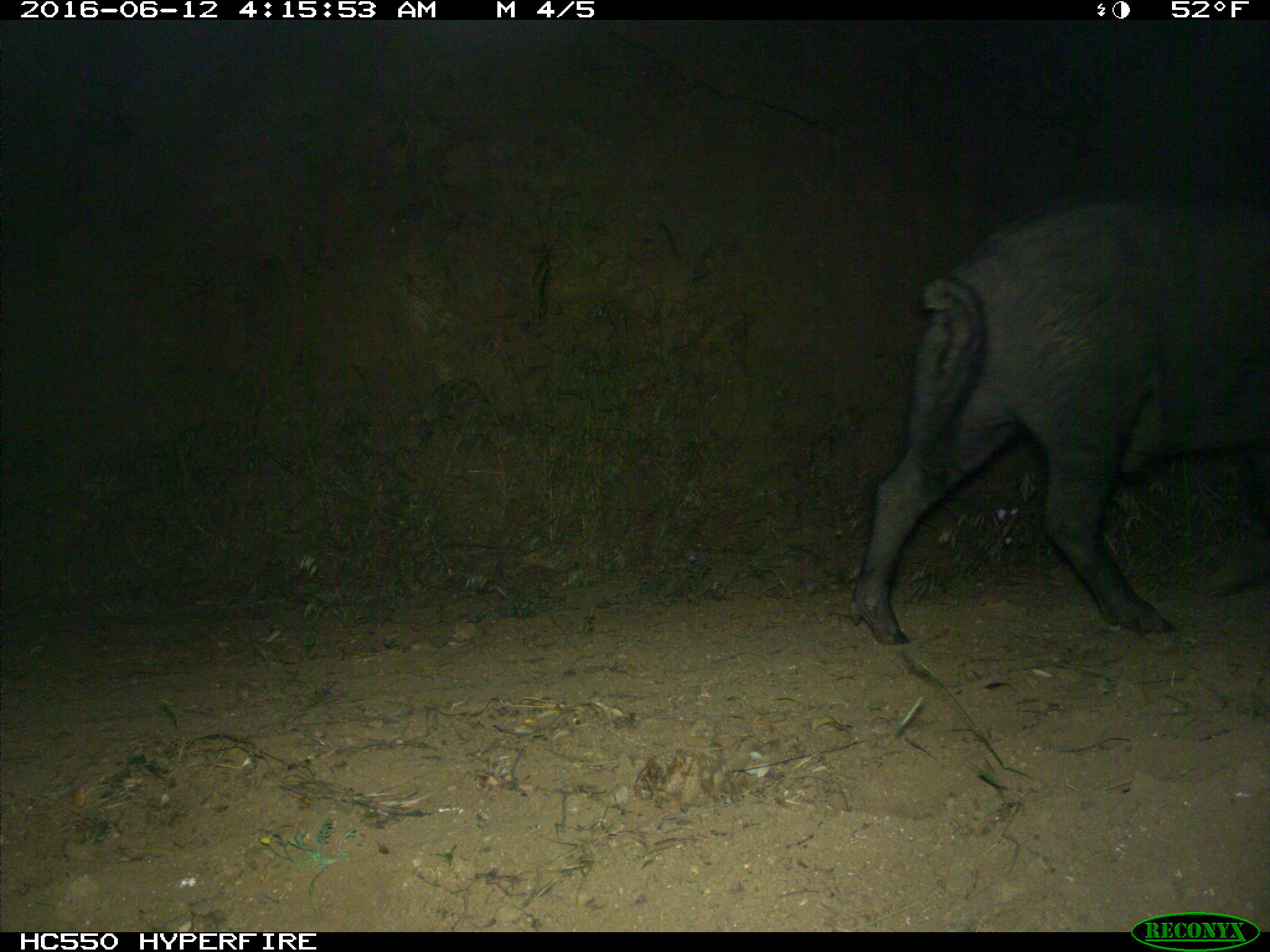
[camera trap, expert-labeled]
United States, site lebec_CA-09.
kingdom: Animalia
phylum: Chordata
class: Mammalia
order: Artiodactyla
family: Suidae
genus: Sus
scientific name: Sus scrofa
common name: wild boar